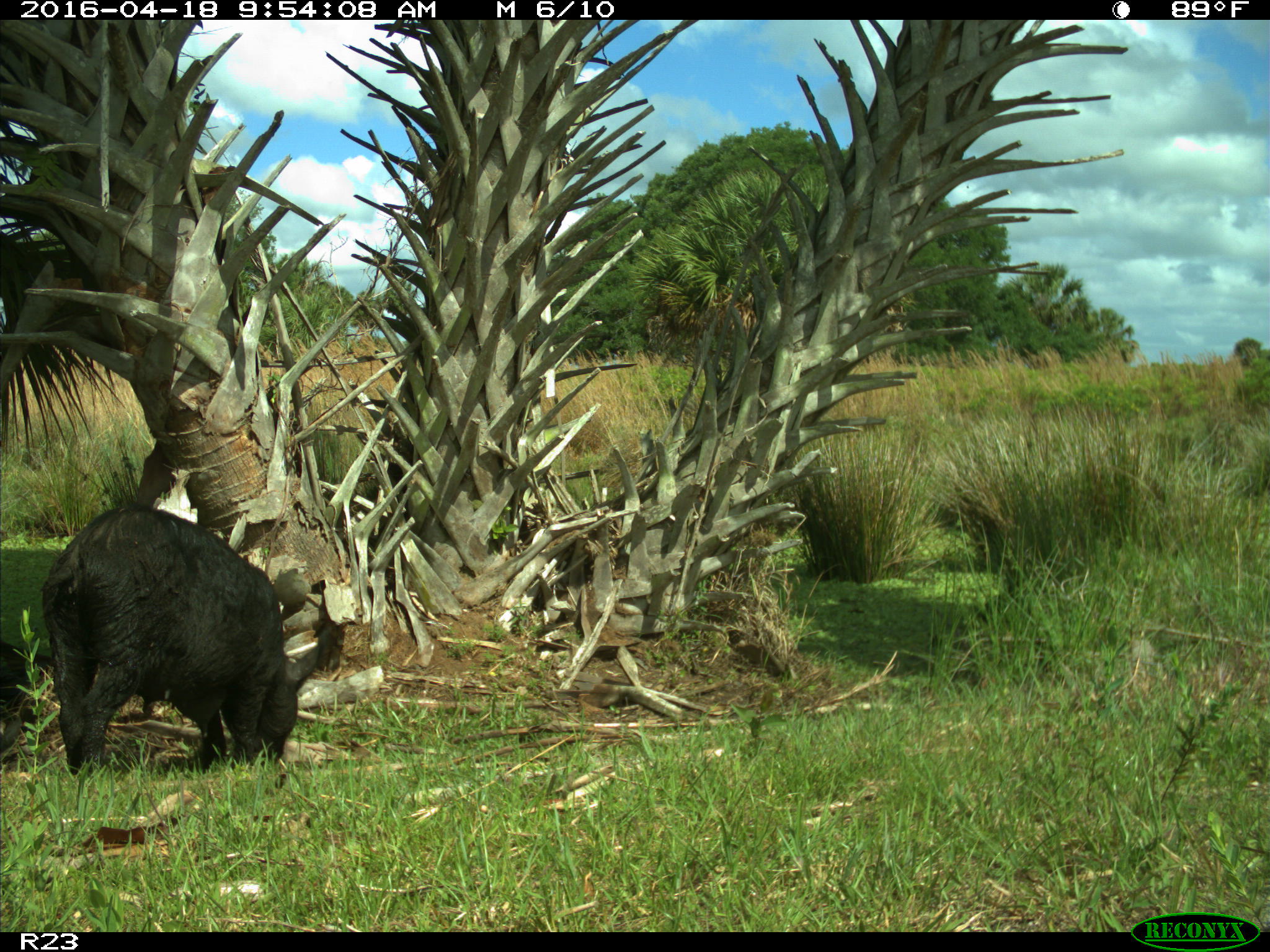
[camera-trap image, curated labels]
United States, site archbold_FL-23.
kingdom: Animalia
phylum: Chordata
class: Mammalia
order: Artiodactyla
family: Suidae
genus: Sus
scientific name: Sus scrofa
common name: wild boar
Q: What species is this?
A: Sus scrofa (wild boar).